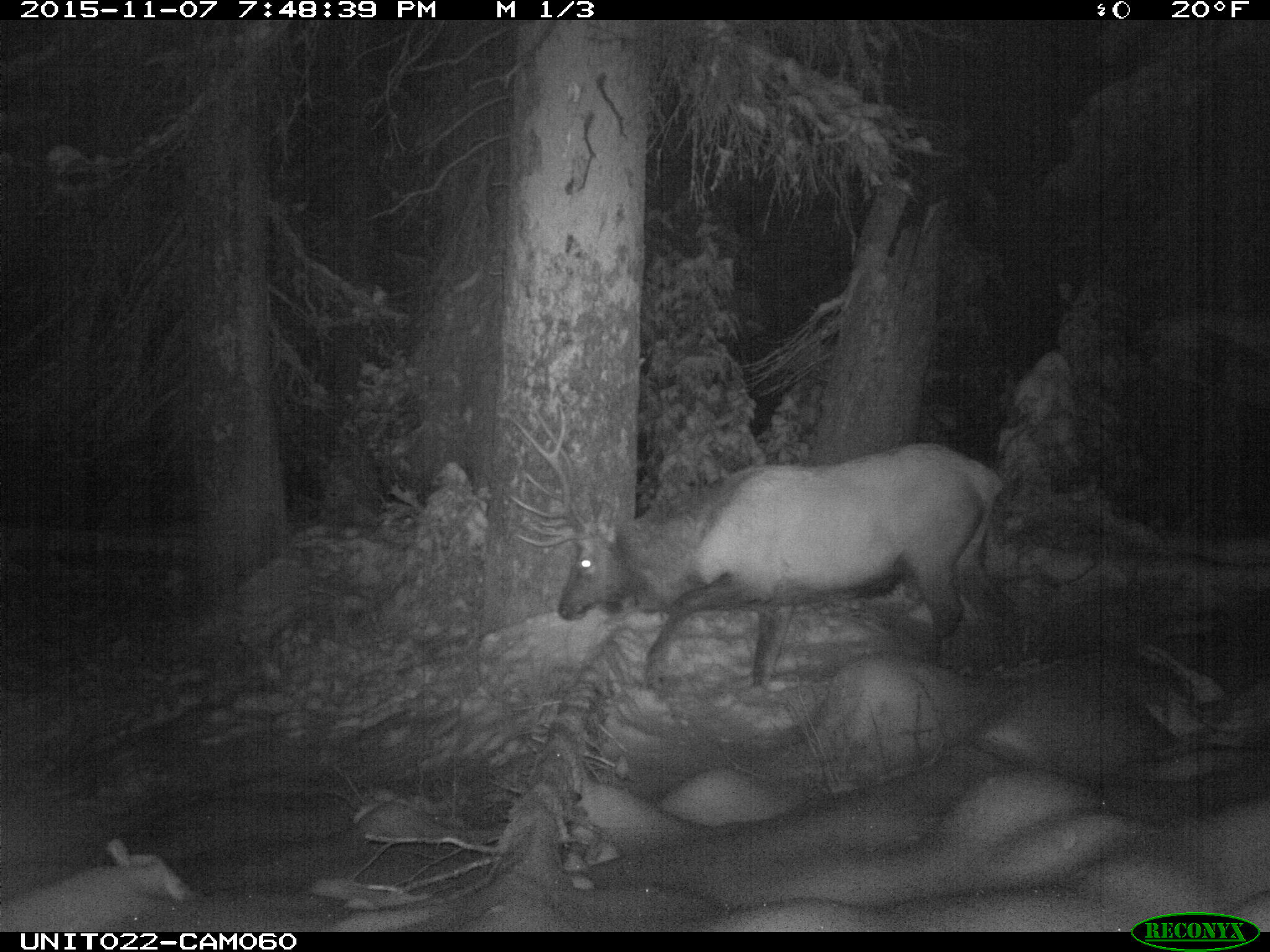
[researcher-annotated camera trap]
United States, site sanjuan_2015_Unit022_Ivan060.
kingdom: Animalia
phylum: Chordata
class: Mammalia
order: Artiodactyla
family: Cervidae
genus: Cervus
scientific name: Cervus elaphus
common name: red deer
Cervus elaphus (red deer).